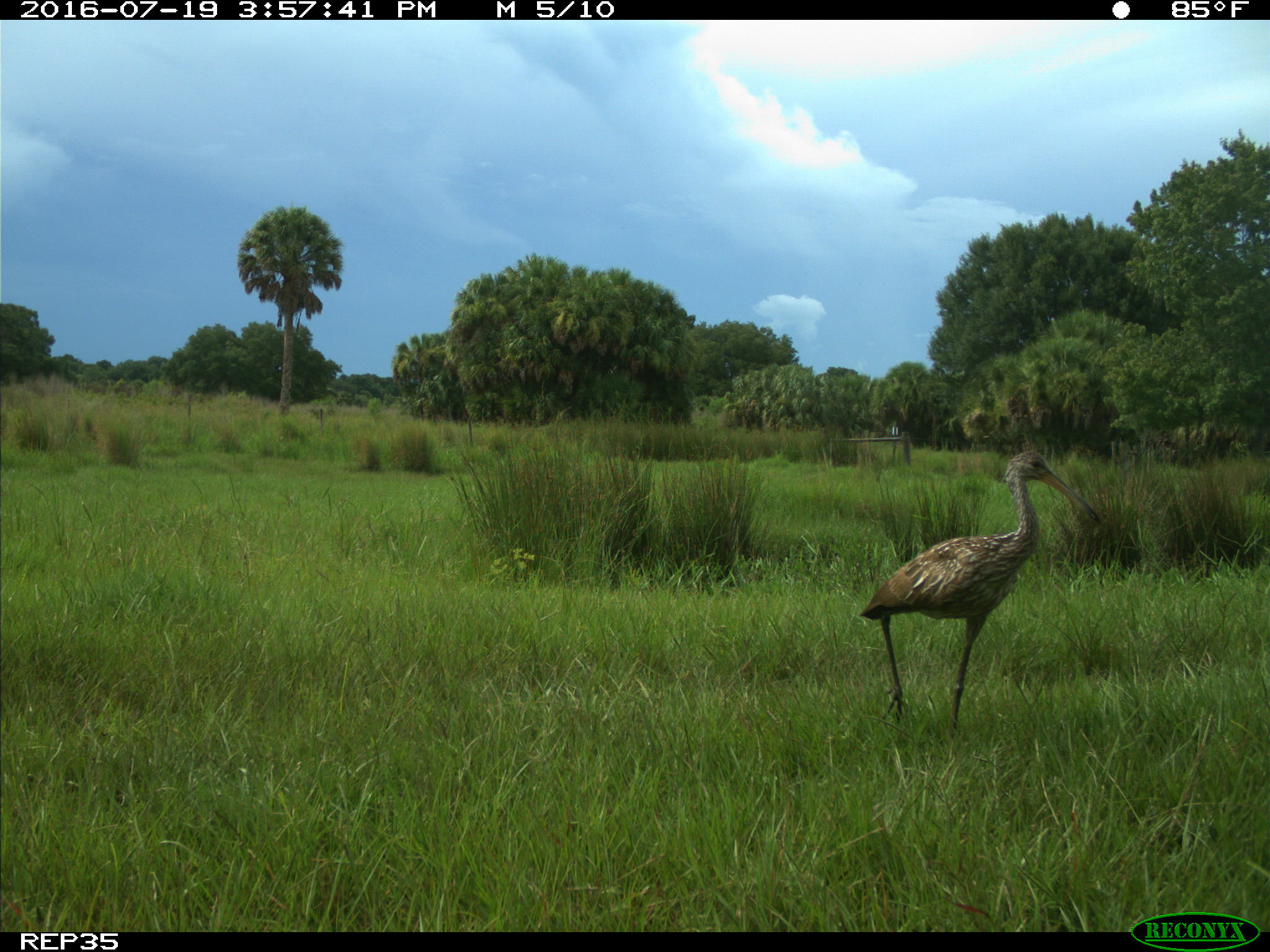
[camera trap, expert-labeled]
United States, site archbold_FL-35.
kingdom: Animalia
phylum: Chordata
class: Aves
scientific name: Aves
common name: birds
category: unidentified bird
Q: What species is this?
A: Unidentified bird (birds) (Aves).